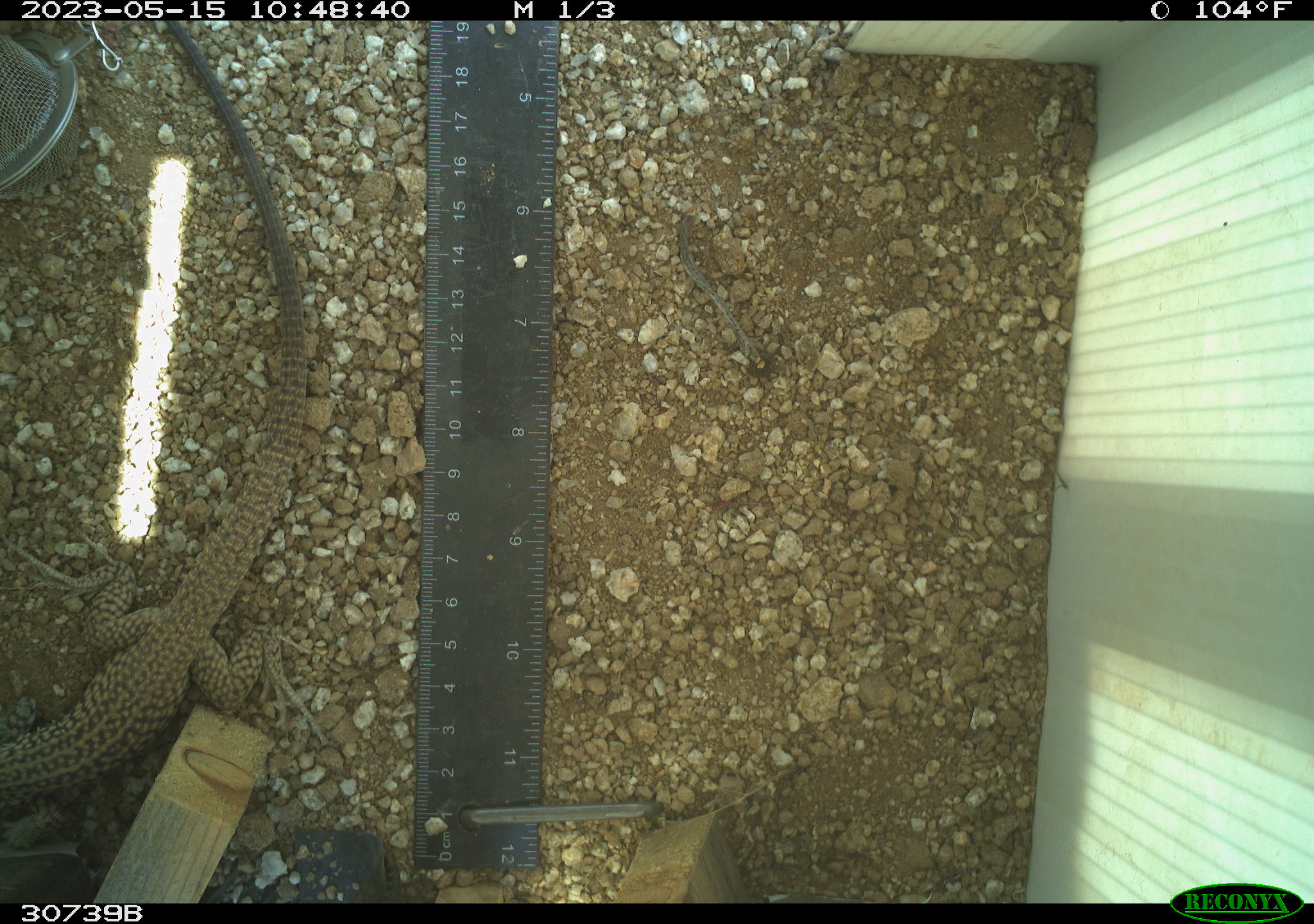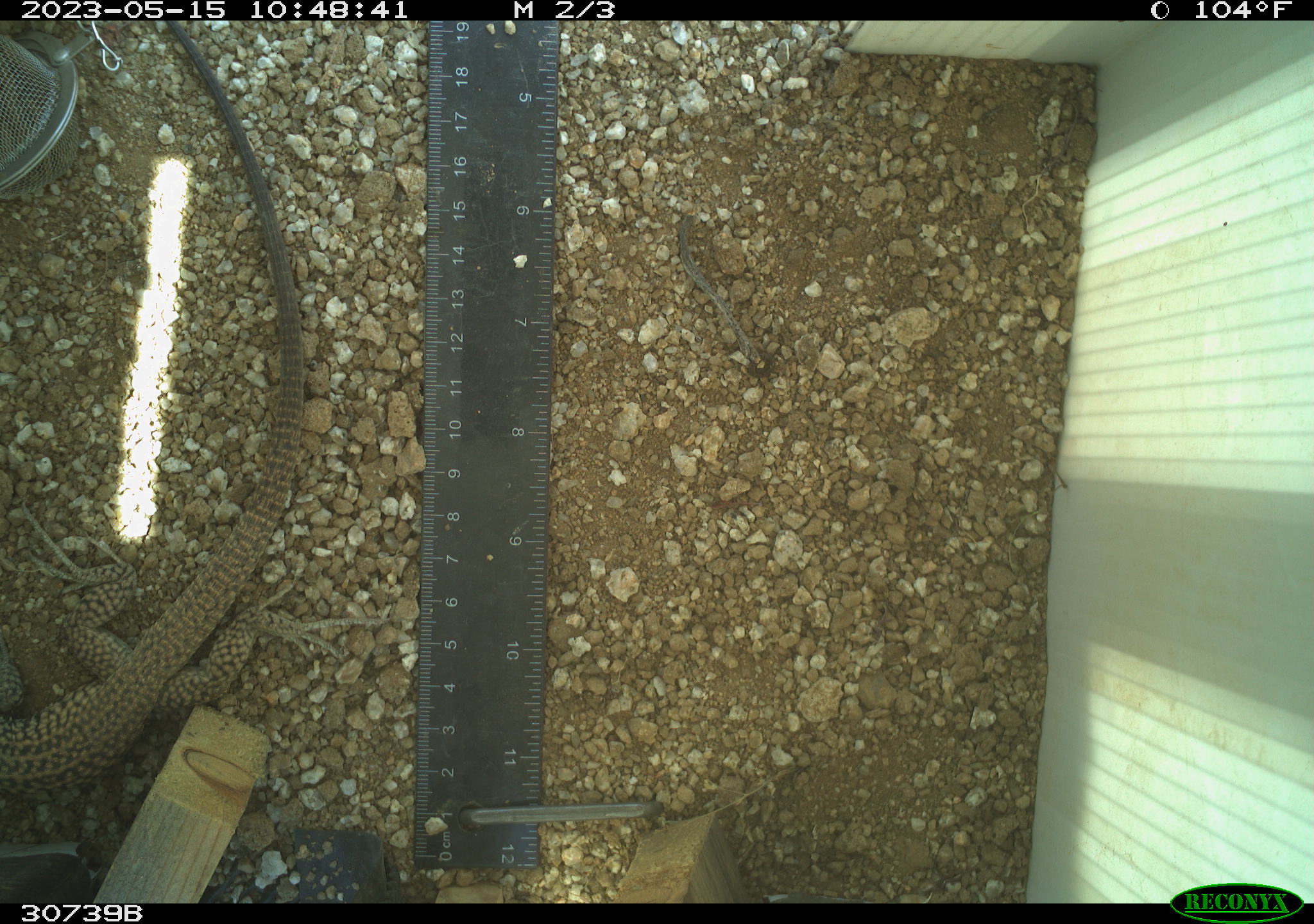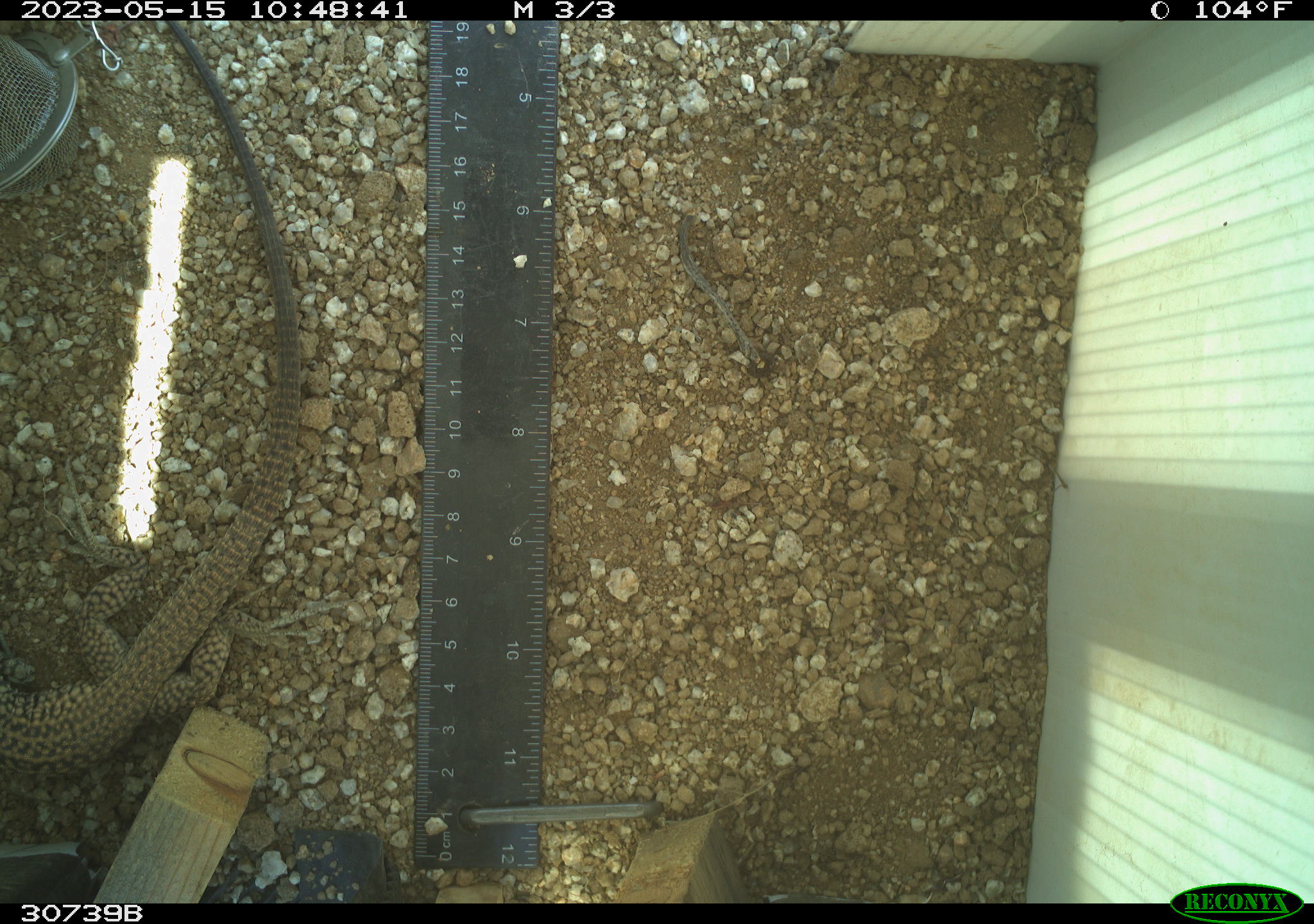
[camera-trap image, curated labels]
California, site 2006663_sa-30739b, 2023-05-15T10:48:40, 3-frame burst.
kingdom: Animalia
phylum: Chordata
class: Reptilia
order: Squamata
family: Teiidae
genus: Aspidoscelis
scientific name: Aspidoscelis tigris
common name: western whiptail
Western whiptail (Aspidoscelis tigris).